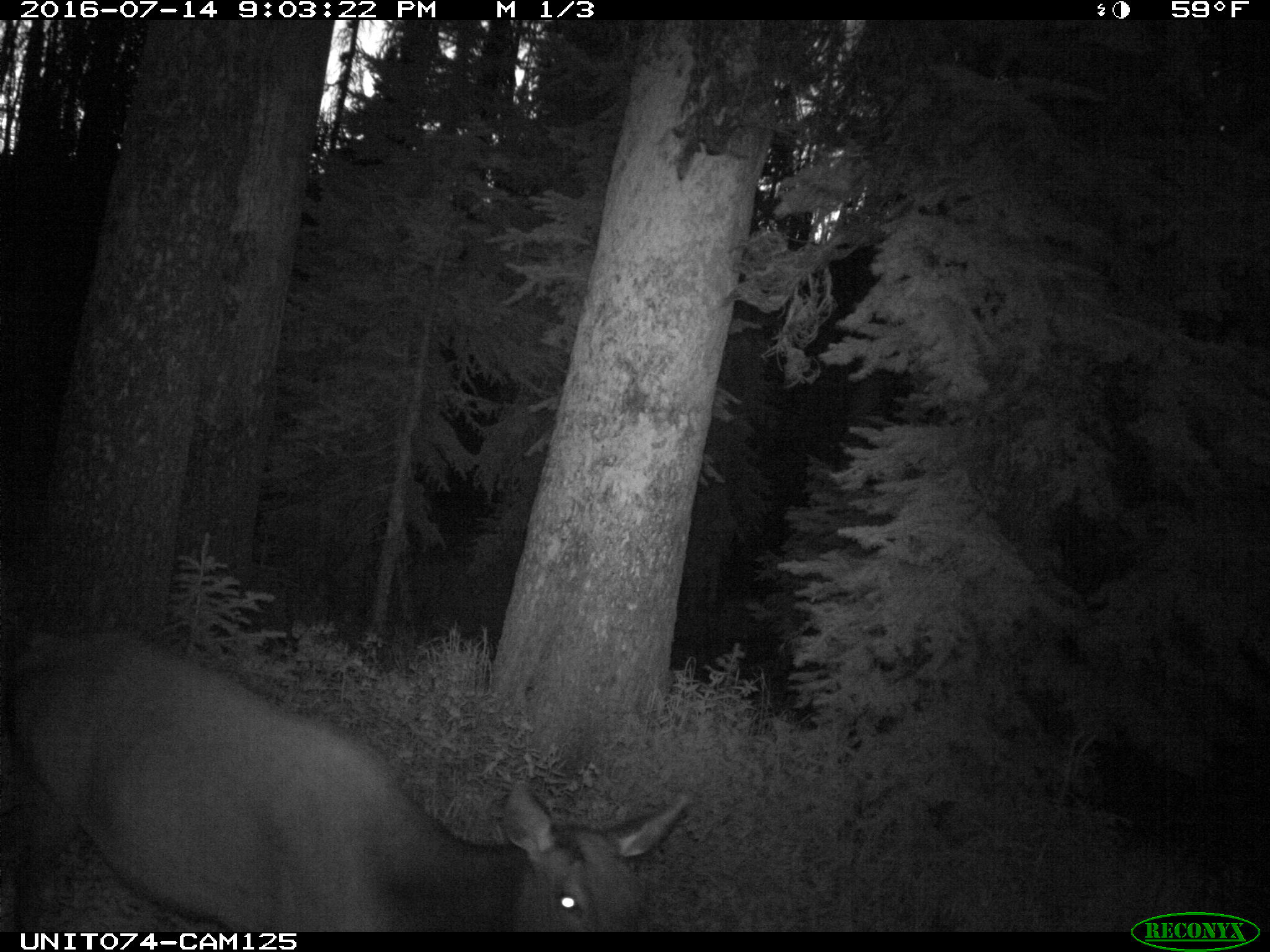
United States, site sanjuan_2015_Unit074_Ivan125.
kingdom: Animalia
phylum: Chordata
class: Mammalia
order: Artiodactyla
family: Cervidae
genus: Cervus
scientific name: Cervus elaphus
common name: red deer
Cervus elaphus (red deer).